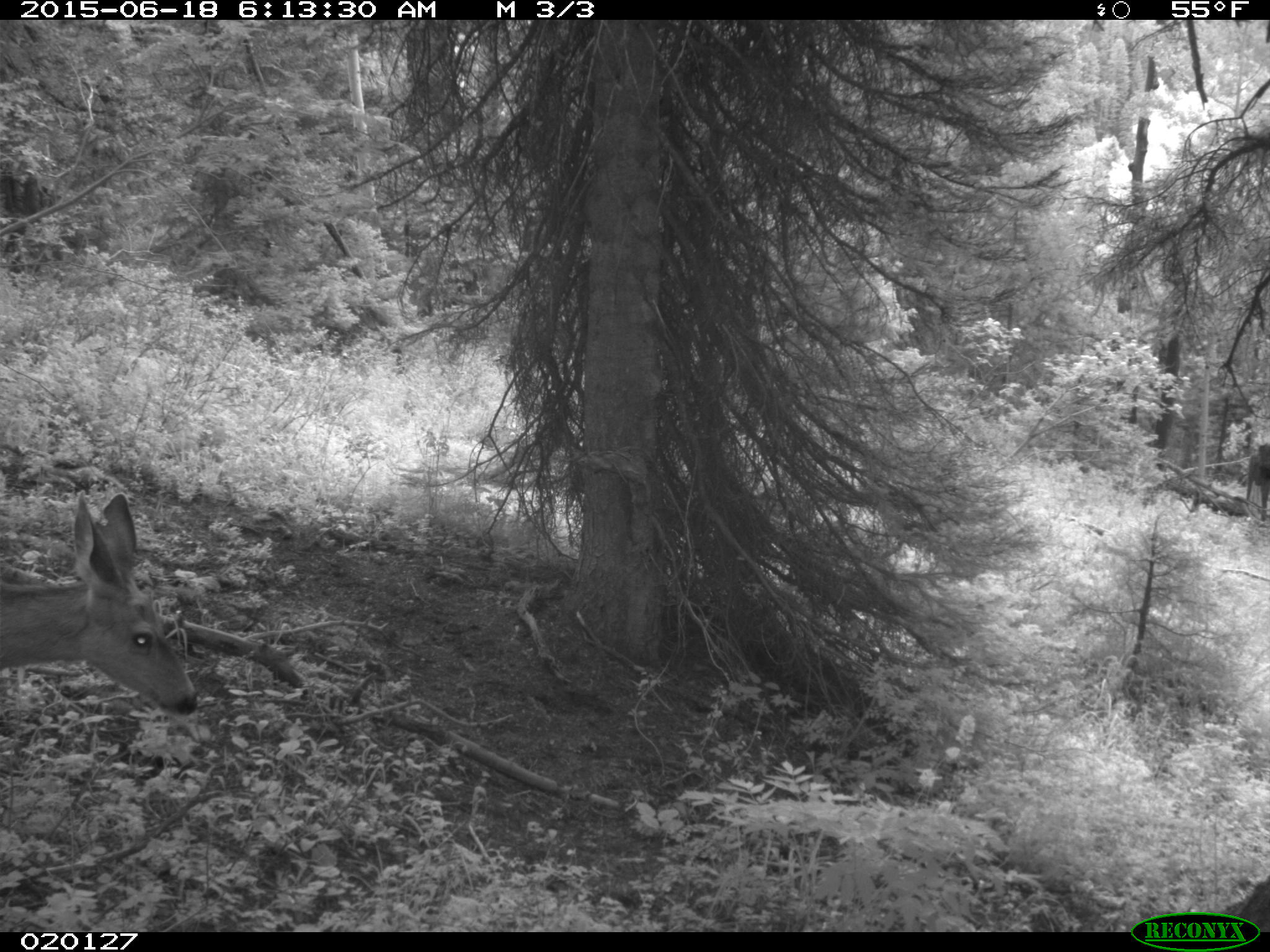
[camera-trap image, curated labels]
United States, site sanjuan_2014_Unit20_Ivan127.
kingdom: Animalia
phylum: Chordata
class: Mammalia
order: Artiodactyla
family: Cervidae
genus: Odocoileus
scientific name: Odocoileus hemionus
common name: mule deer